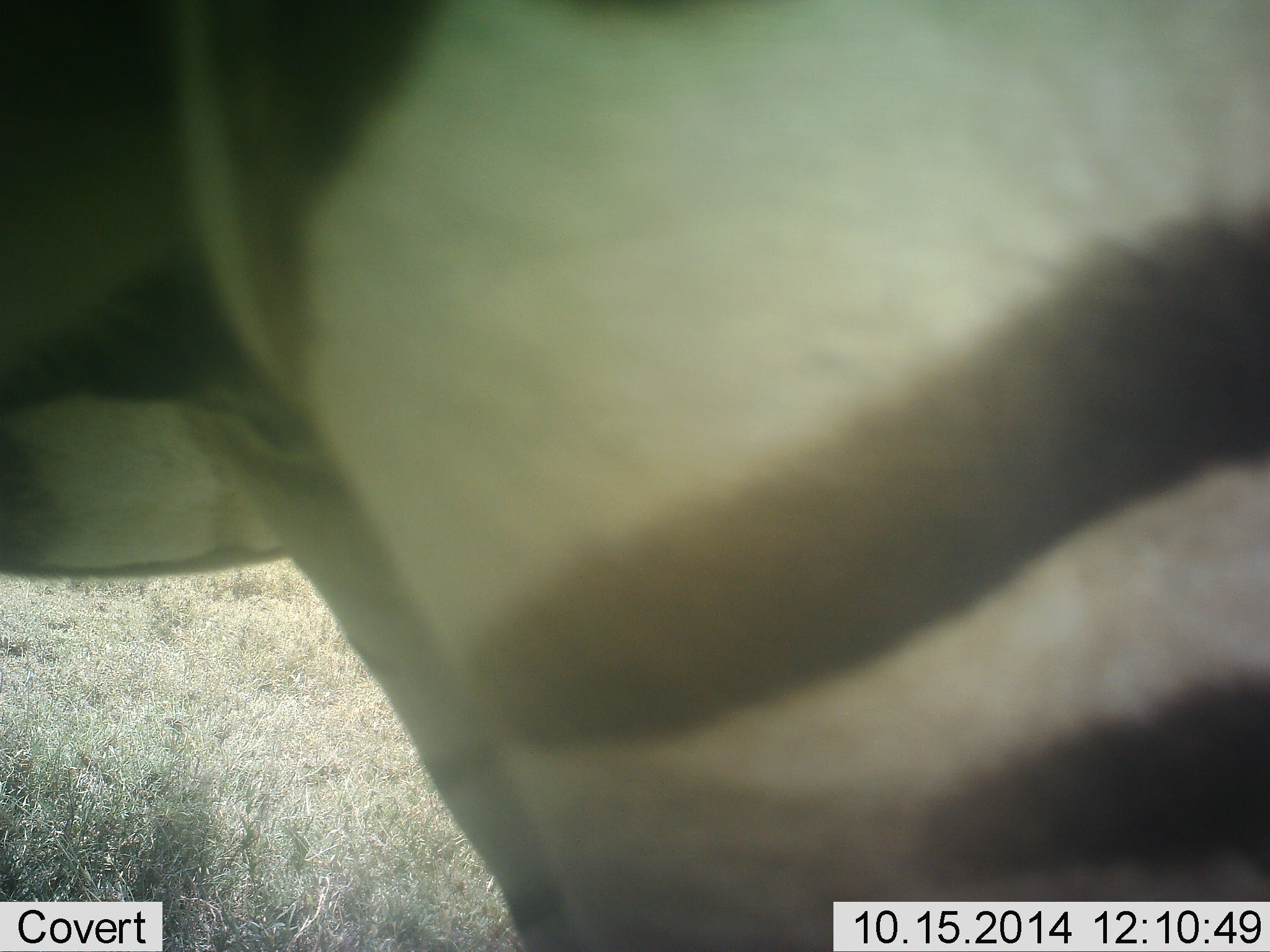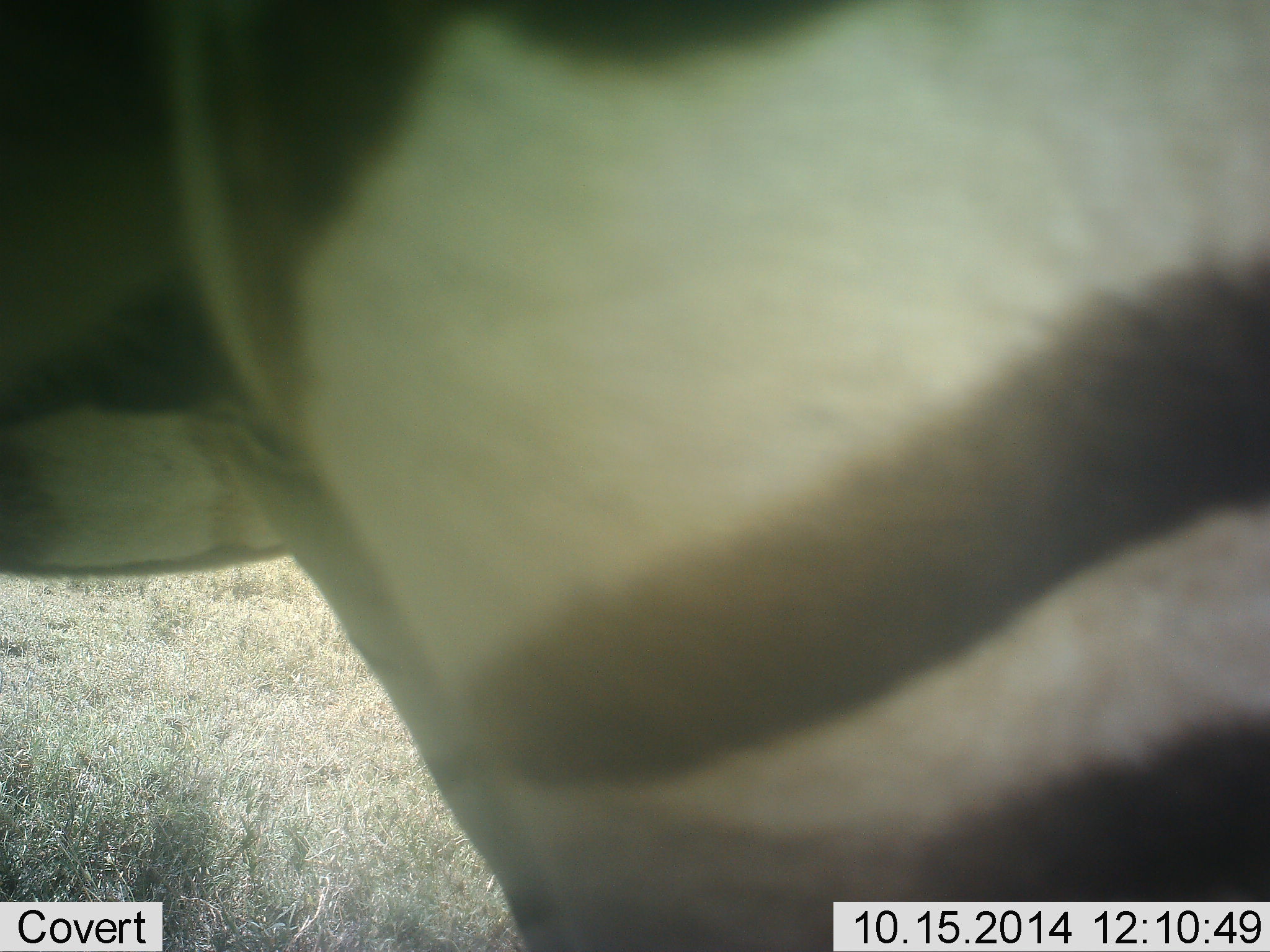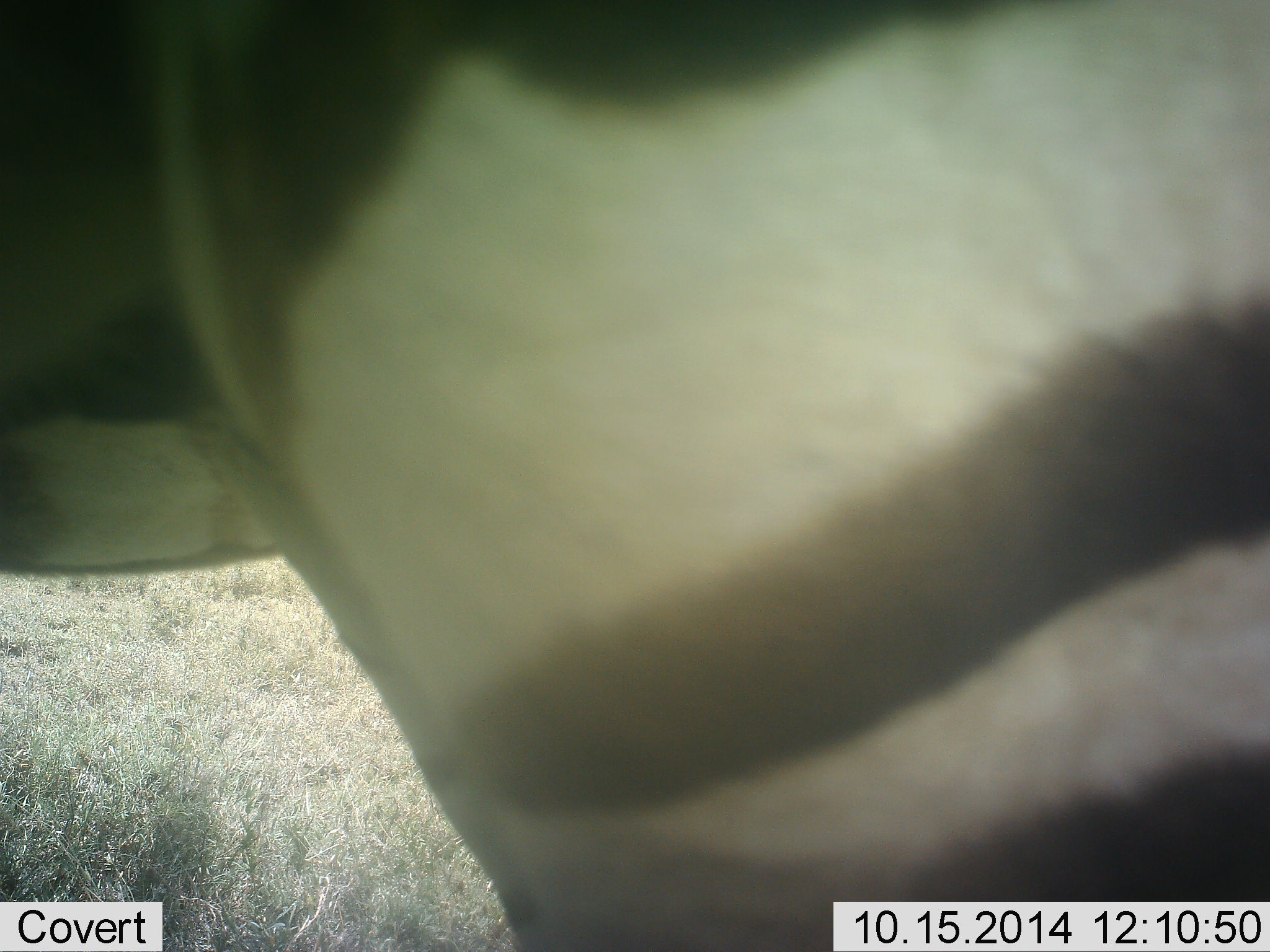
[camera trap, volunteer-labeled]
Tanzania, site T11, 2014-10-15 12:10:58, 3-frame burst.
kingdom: Animalia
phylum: Chordata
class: Mammalia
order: Perissodactyla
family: Equidae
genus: Equus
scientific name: Equus quagga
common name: plains zebra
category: zebra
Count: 1.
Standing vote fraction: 100%.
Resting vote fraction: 0%.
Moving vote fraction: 0%.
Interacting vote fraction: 0%.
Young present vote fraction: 0%.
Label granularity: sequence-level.